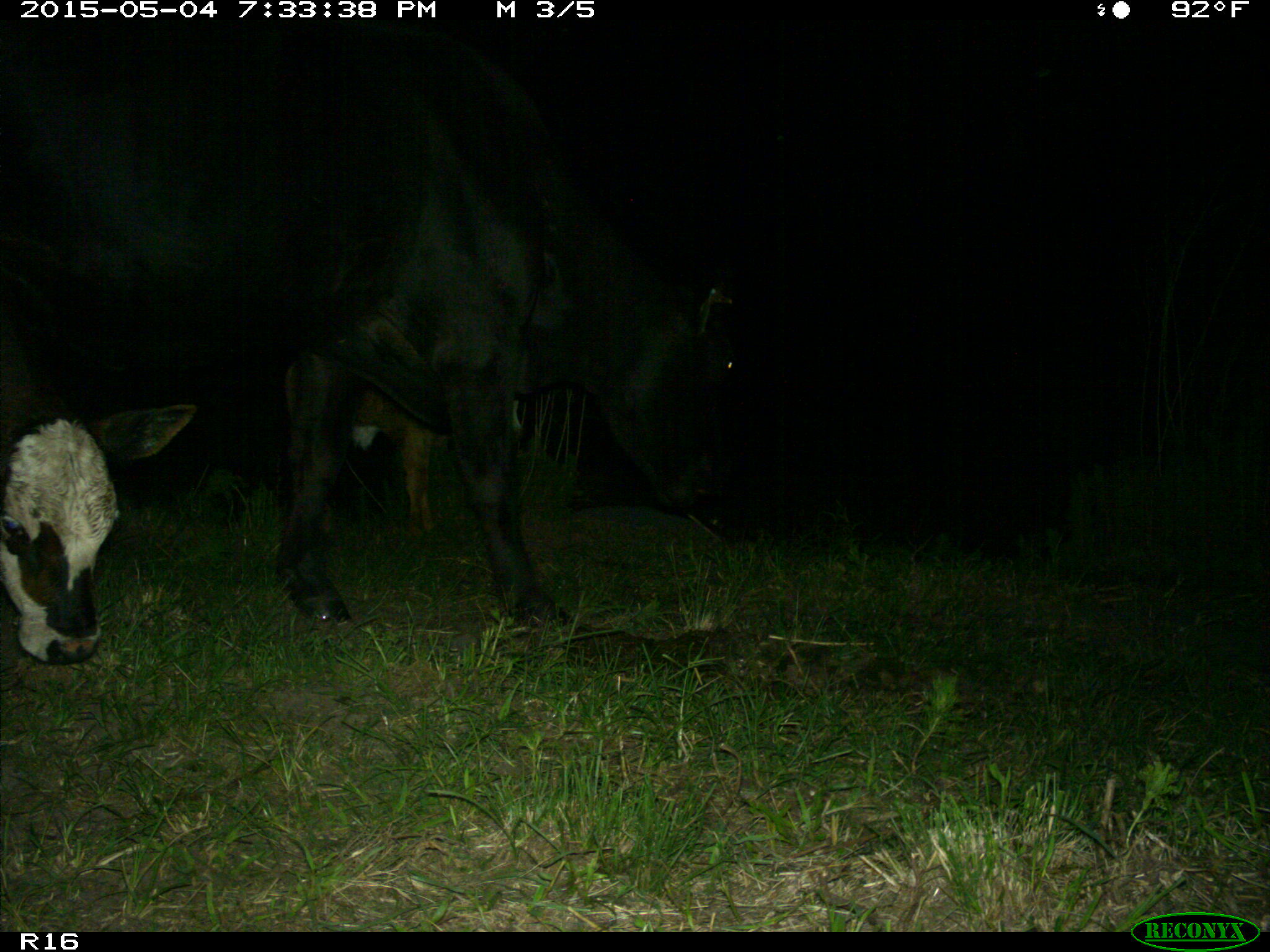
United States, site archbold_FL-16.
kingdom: Animalia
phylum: Chordata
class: Mammalia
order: Artiodactyla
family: Bovidae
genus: Bos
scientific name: Bos taurus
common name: domestic cow